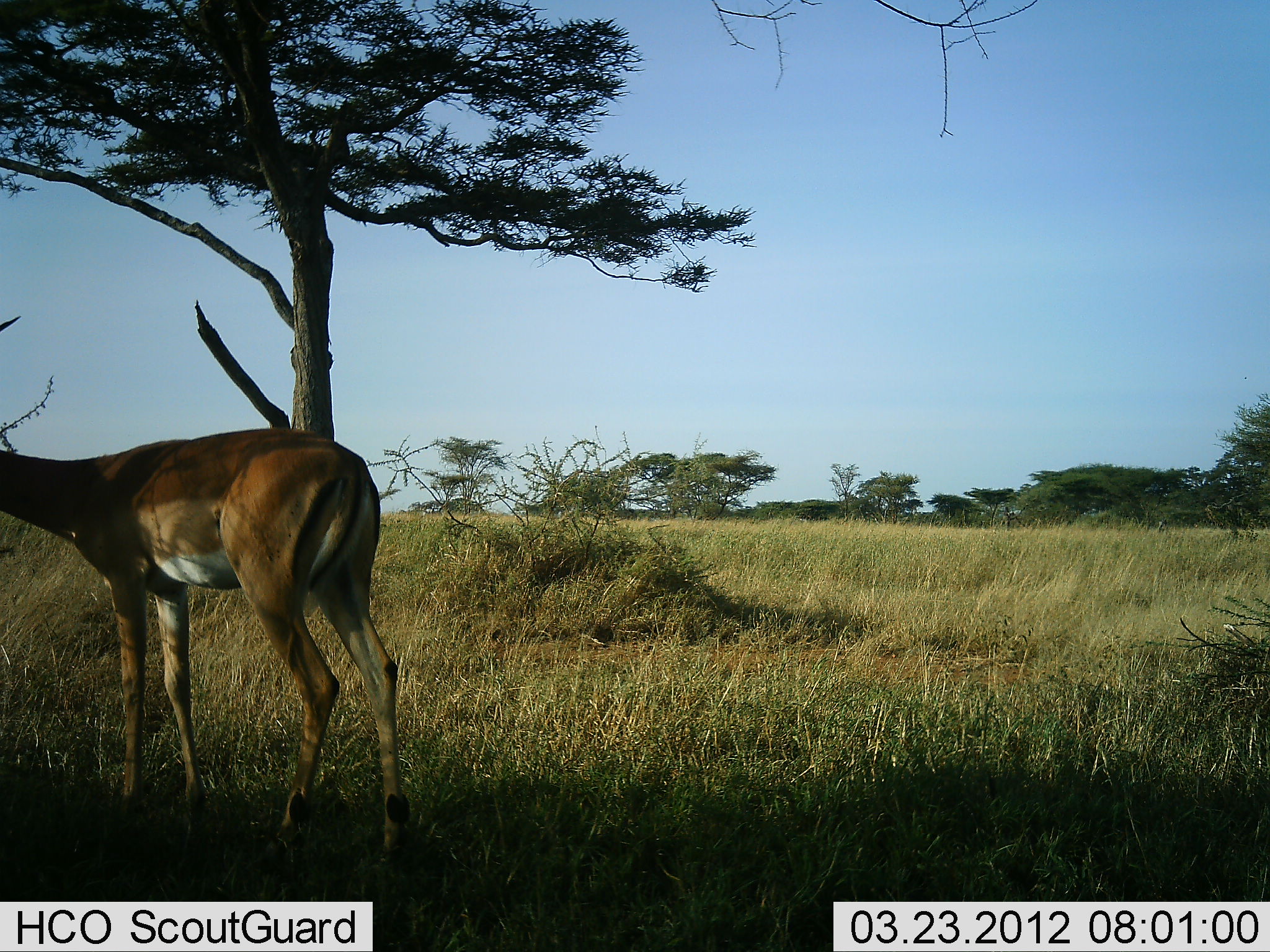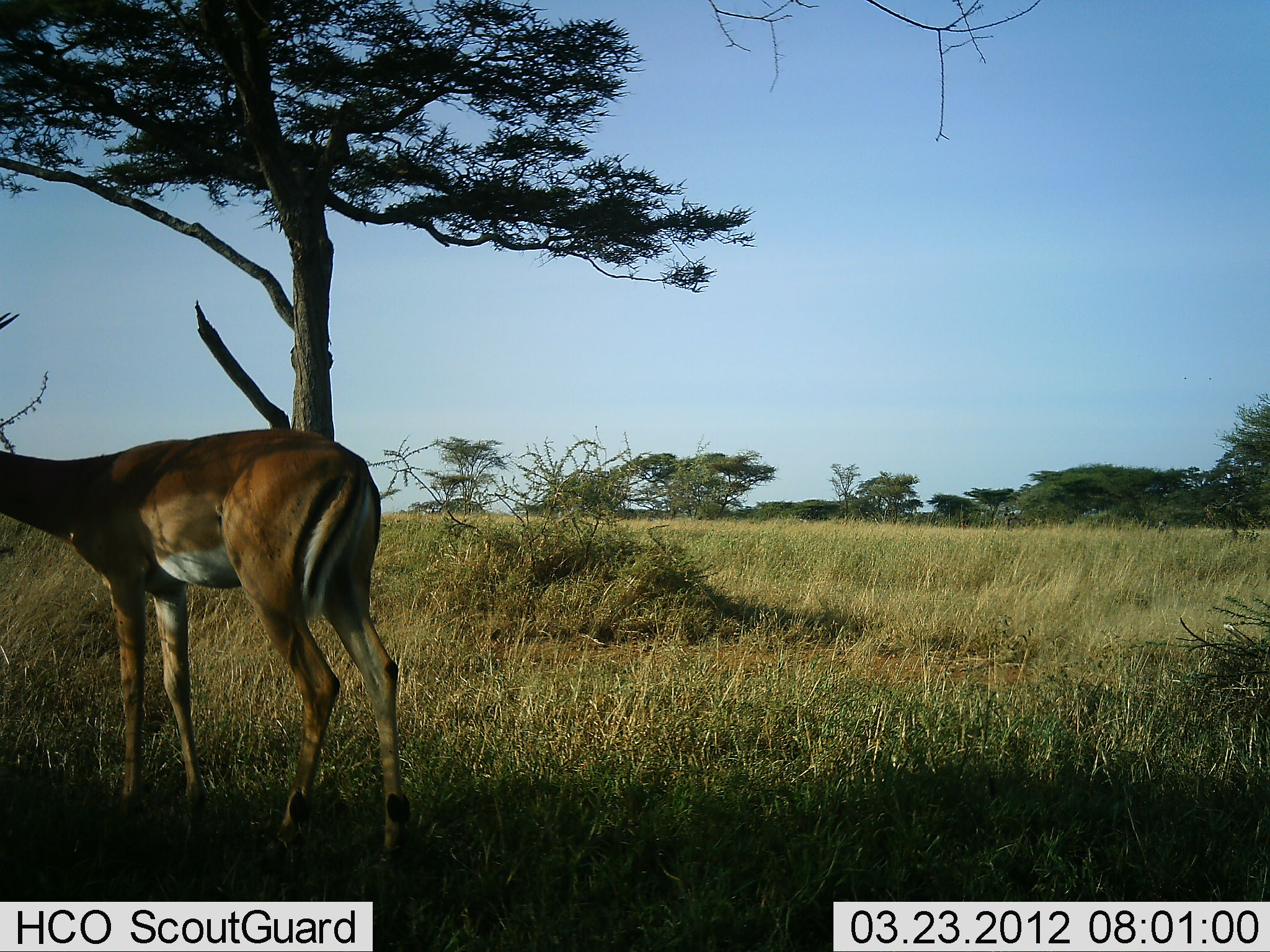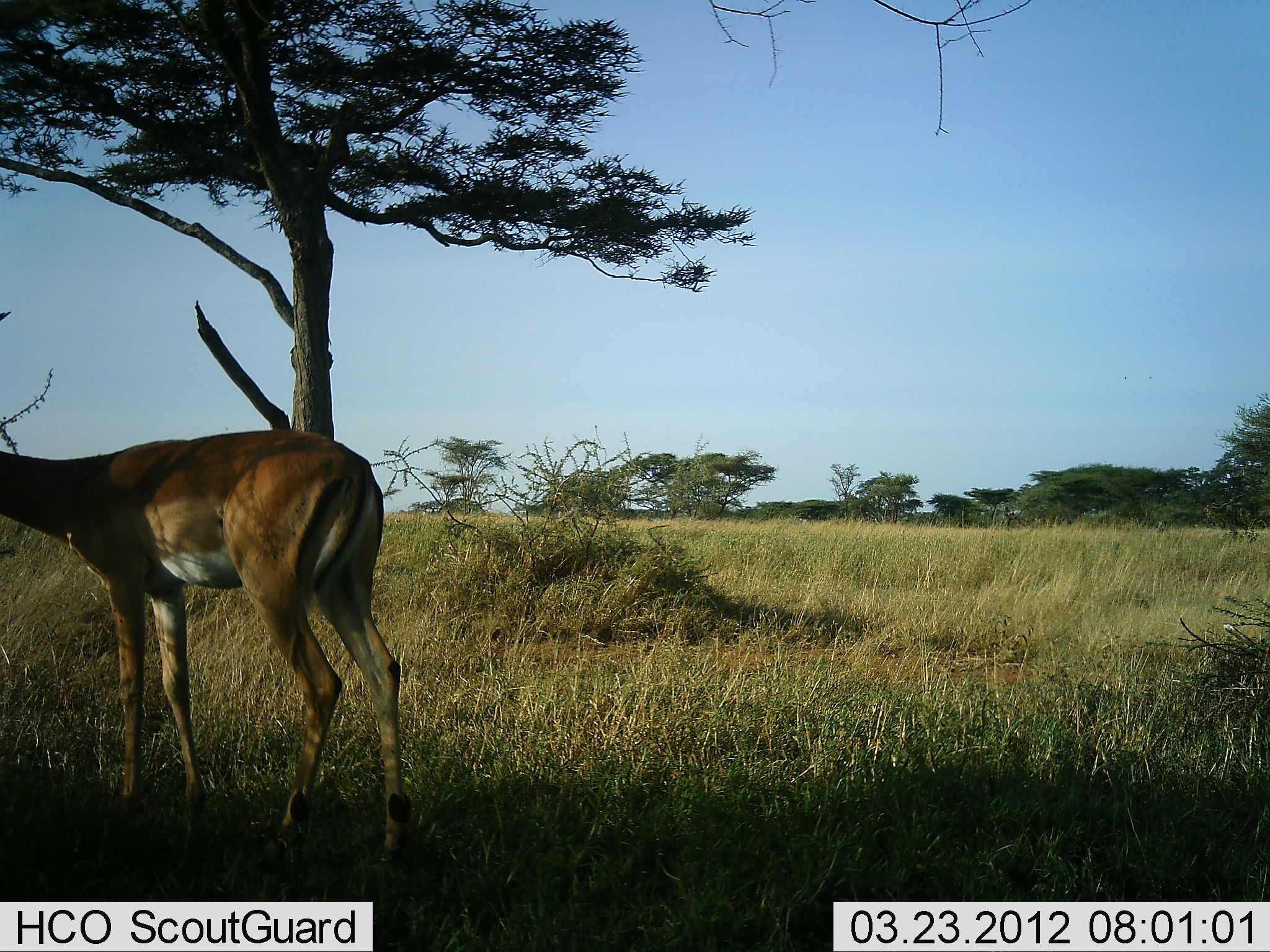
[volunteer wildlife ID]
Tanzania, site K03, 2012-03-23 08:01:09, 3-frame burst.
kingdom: Animalia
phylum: Chordata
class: Mammalia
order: Artiodactyla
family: Bovidae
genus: Aepyceros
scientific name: Aepyceros melampus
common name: impala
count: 1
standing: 90%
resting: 0%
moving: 0%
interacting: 0%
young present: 0%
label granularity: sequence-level